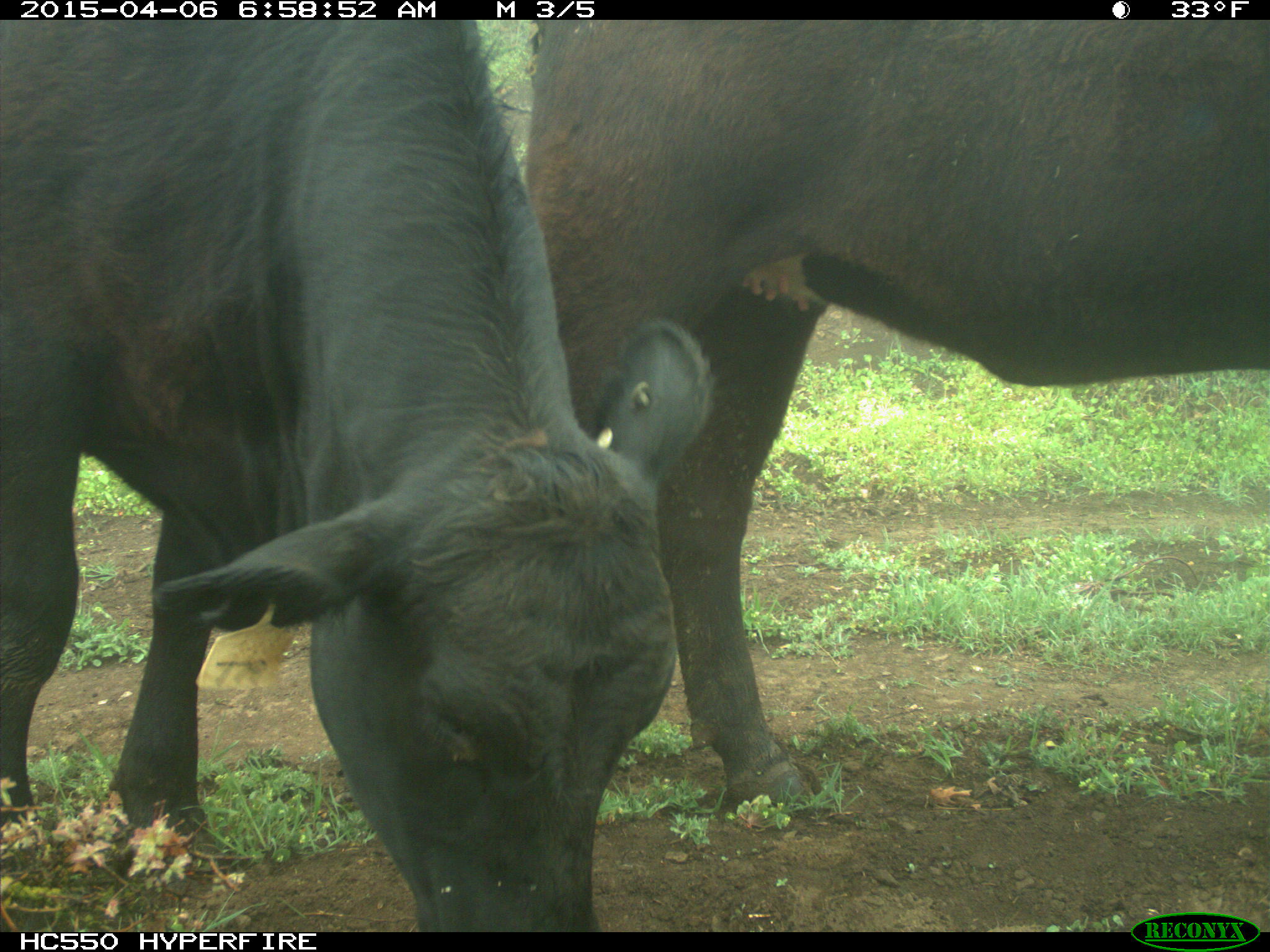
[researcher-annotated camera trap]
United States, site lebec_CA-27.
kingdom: Animalia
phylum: Chordata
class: Mammalia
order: Artiodactyla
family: Bovidae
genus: Bos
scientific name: Bos taurus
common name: domestic cow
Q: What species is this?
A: Bos taurus (domestic cow).